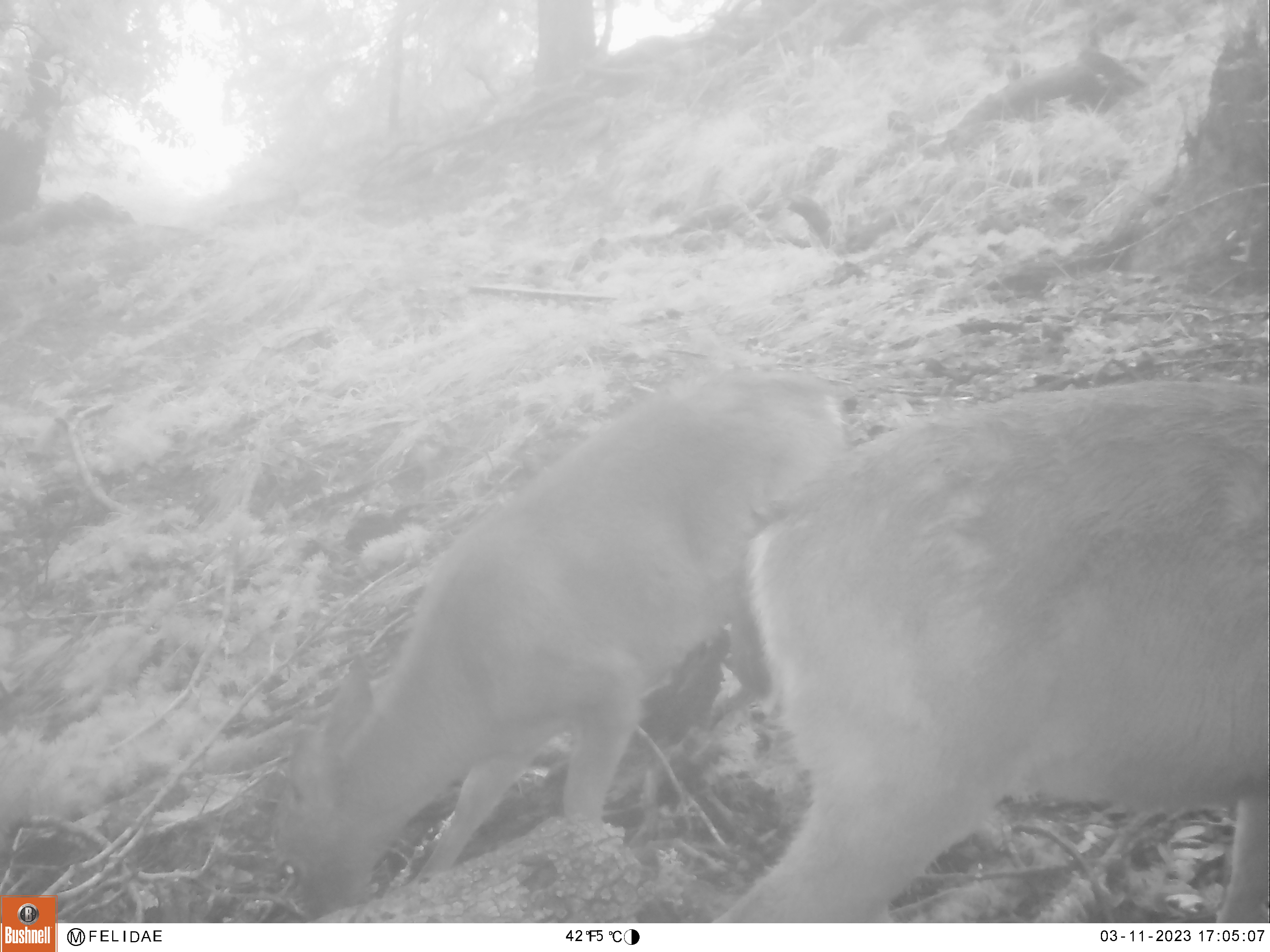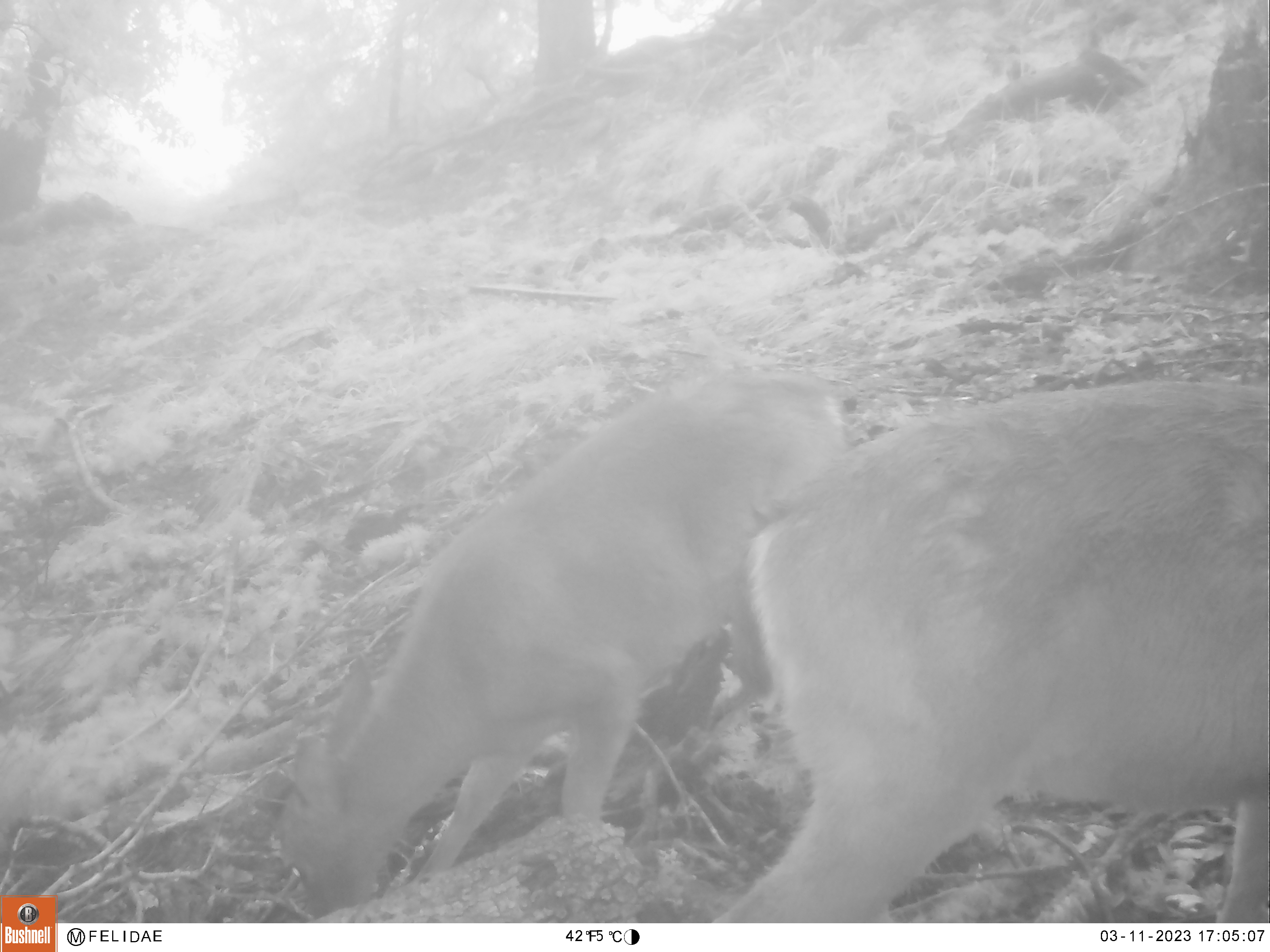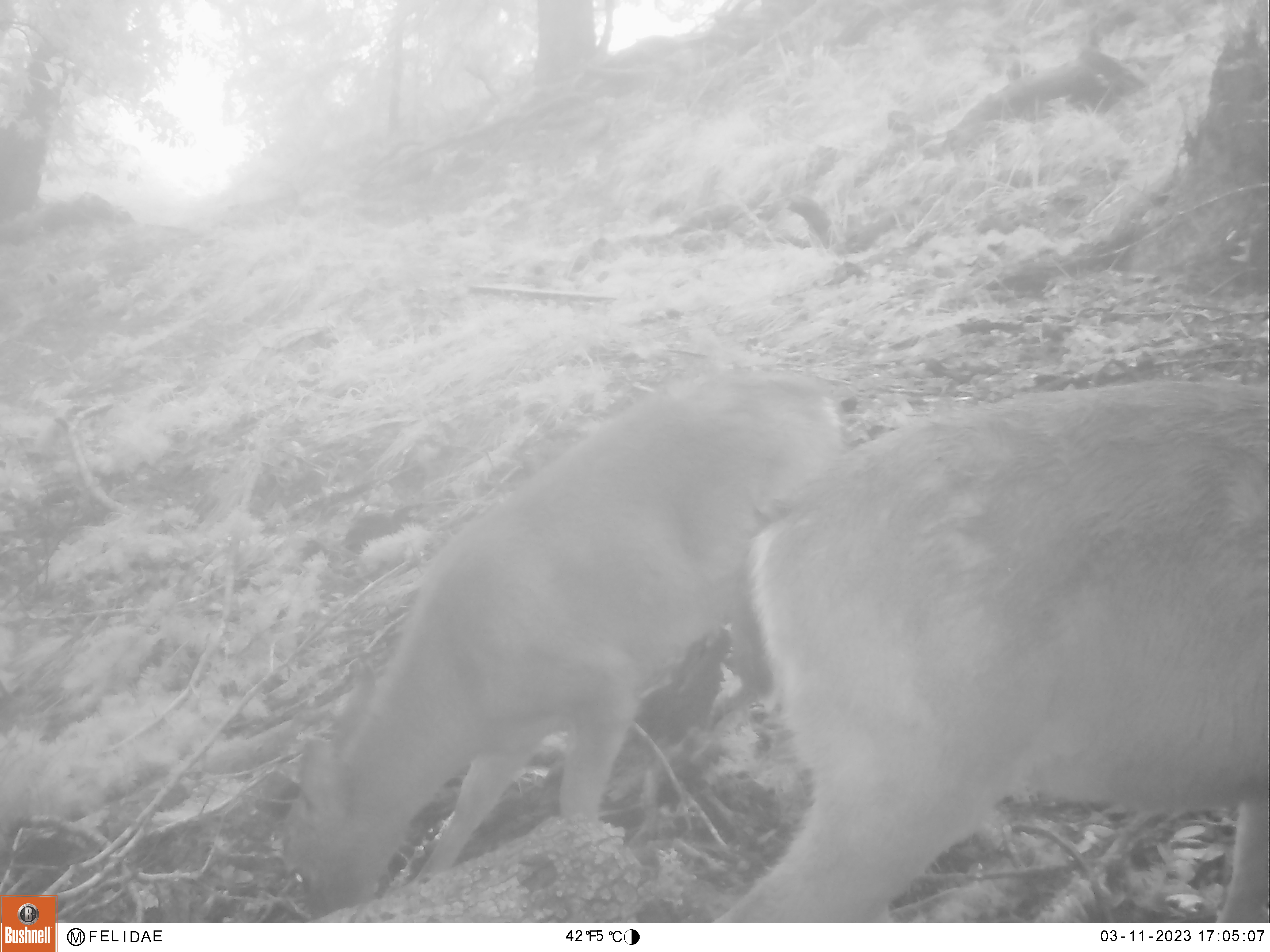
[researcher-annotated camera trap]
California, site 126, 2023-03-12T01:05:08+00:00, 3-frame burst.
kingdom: Animalia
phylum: Chordata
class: Mammalia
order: Artiodactyla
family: Cervidae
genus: Odocoileus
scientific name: Odocoileus hemionus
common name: mule deer